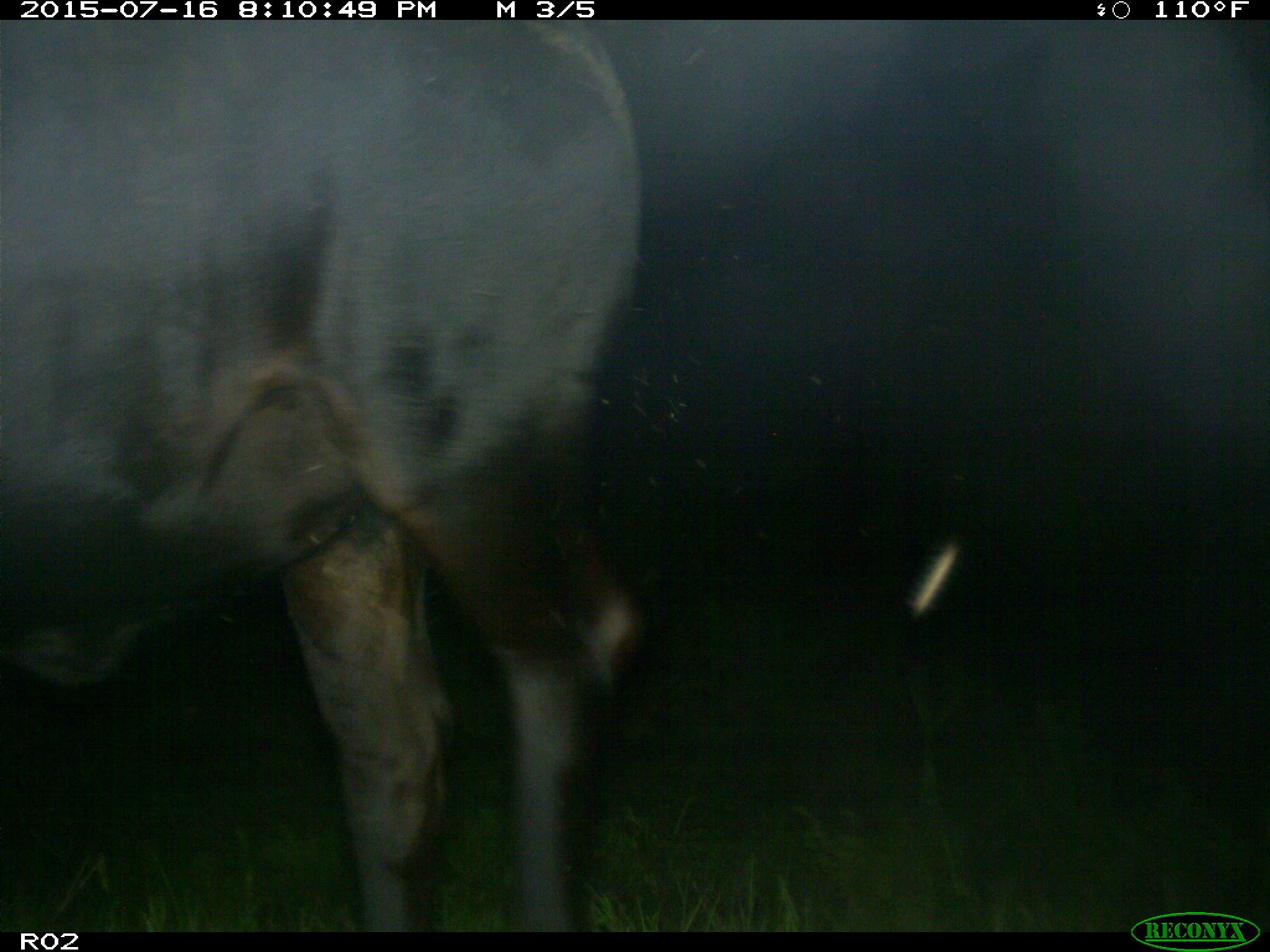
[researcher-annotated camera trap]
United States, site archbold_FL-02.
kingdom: Animalia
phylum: Chordata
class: Mammalia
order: Artiodactyla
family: Bovidae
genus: Bos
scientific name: Bos taurus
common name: domestic cow